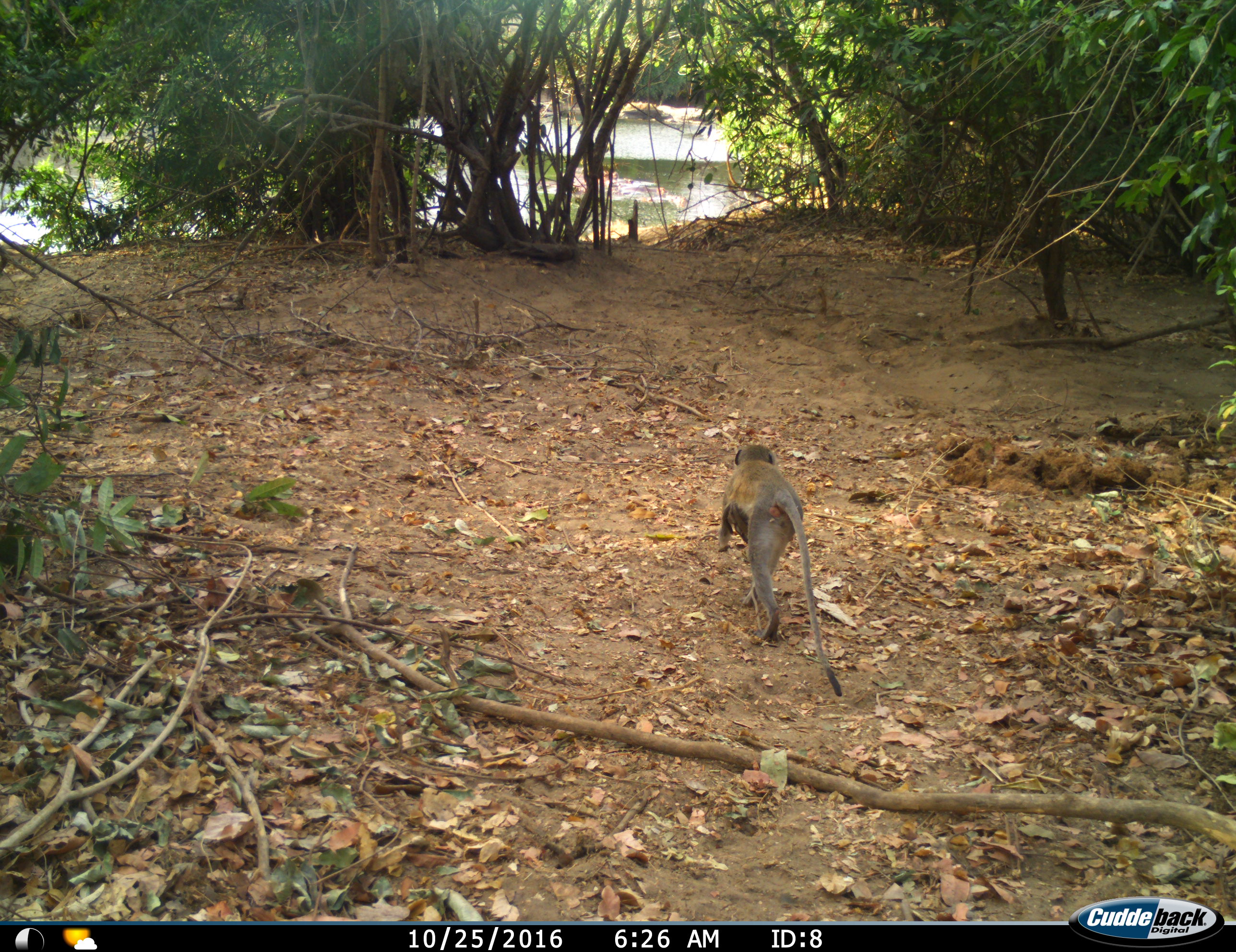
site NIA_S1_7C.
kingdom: Animalia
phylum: Chordata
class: Mammalia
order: Primates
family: Cercopithecidae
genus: Papio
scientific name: Papio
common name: baboon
Baboon (Papio), count 1. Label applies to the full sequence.